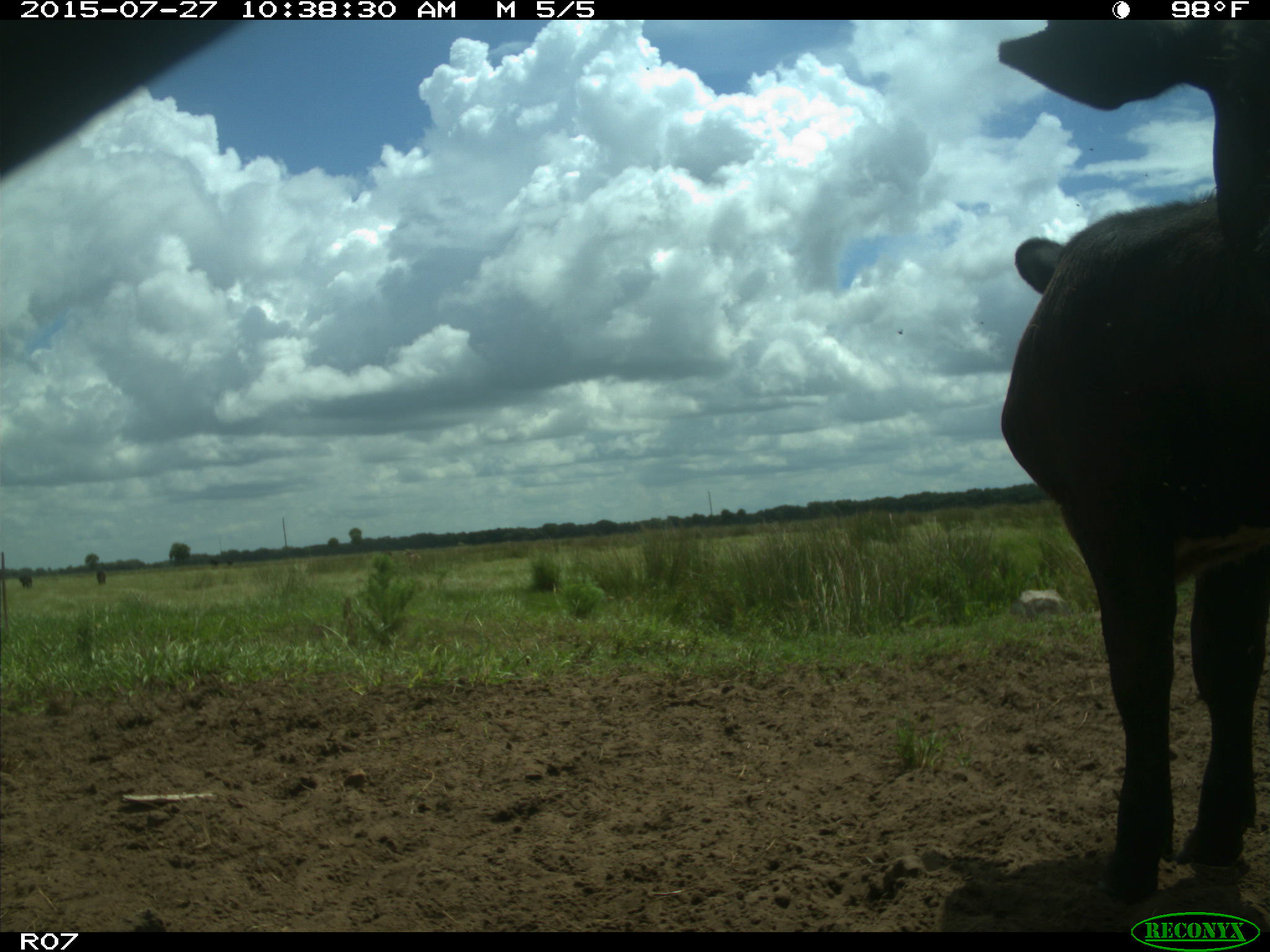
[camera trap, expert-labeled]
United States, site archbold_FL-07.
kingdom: Animalia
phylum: Chordata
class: Mammalia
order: Artiodactyla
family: Bovidae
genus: Bos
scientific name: Bos taurus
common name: domestic cow